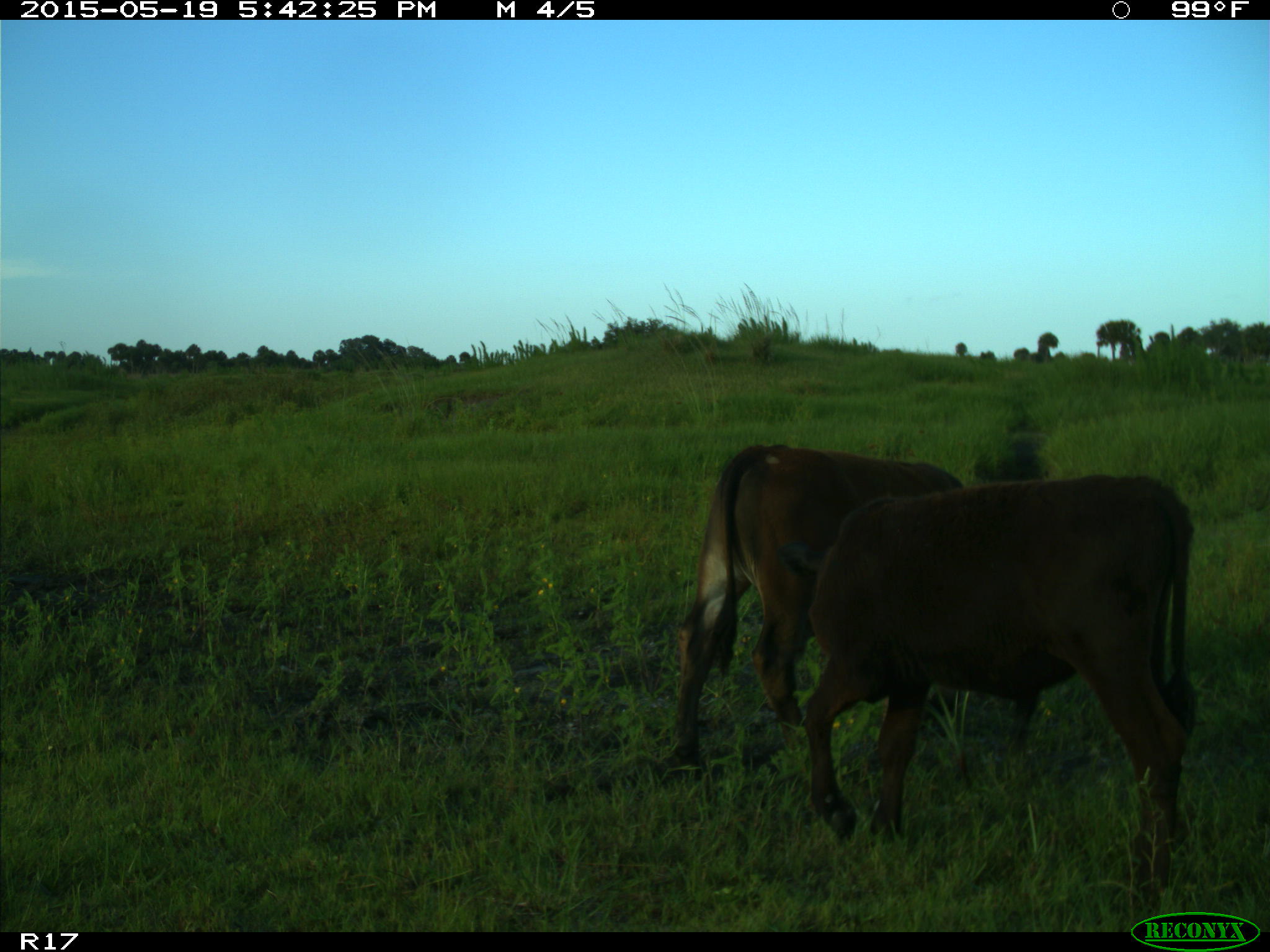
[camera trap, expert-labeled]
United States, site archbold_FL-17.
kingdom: Animalia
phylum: Chordata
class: Mammalia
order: Artiodactyla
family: Bovidae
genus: Bos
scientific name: Bos taurus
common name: domestic cow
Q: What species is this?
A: Bos taurus (domestic cow).